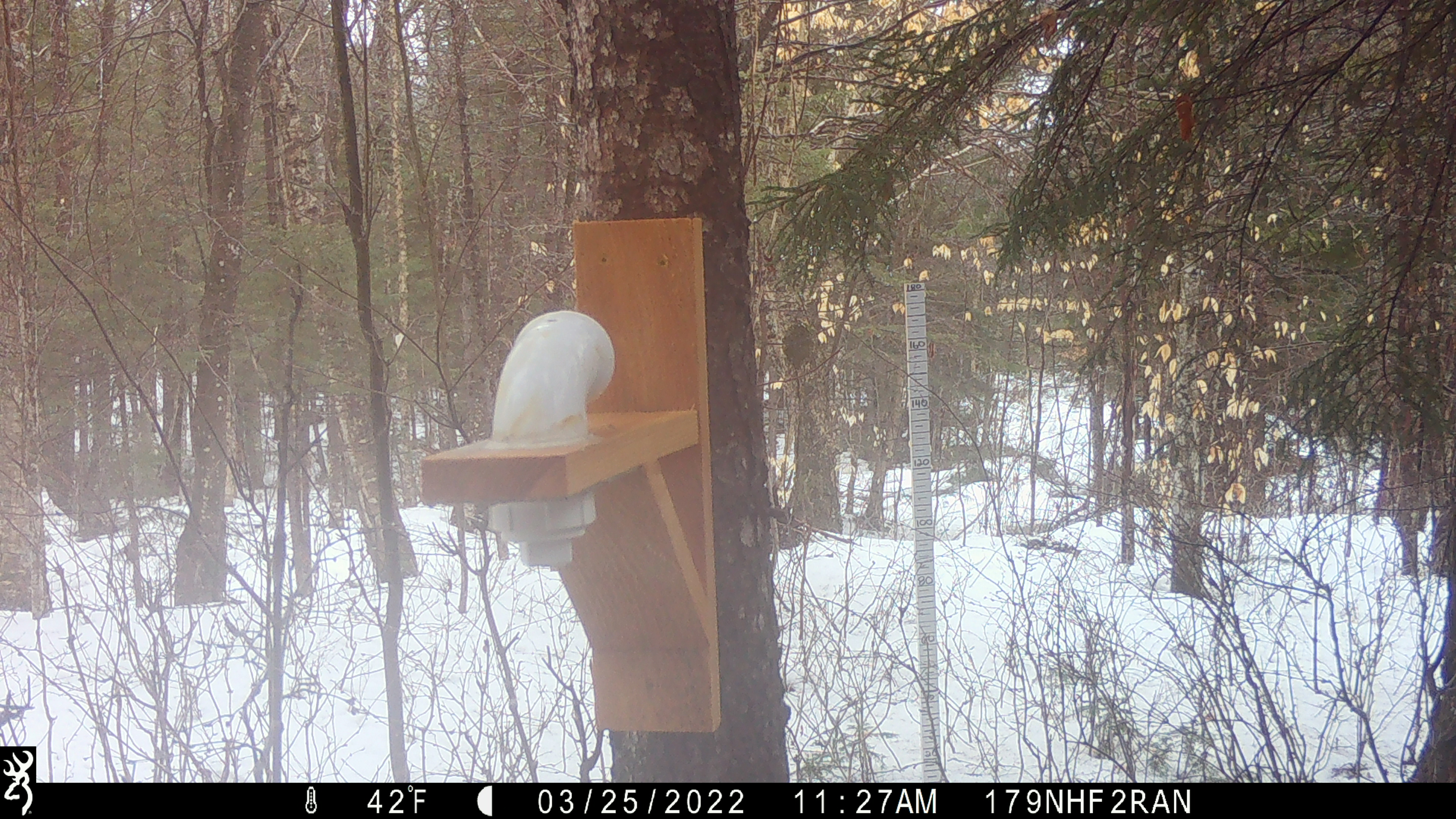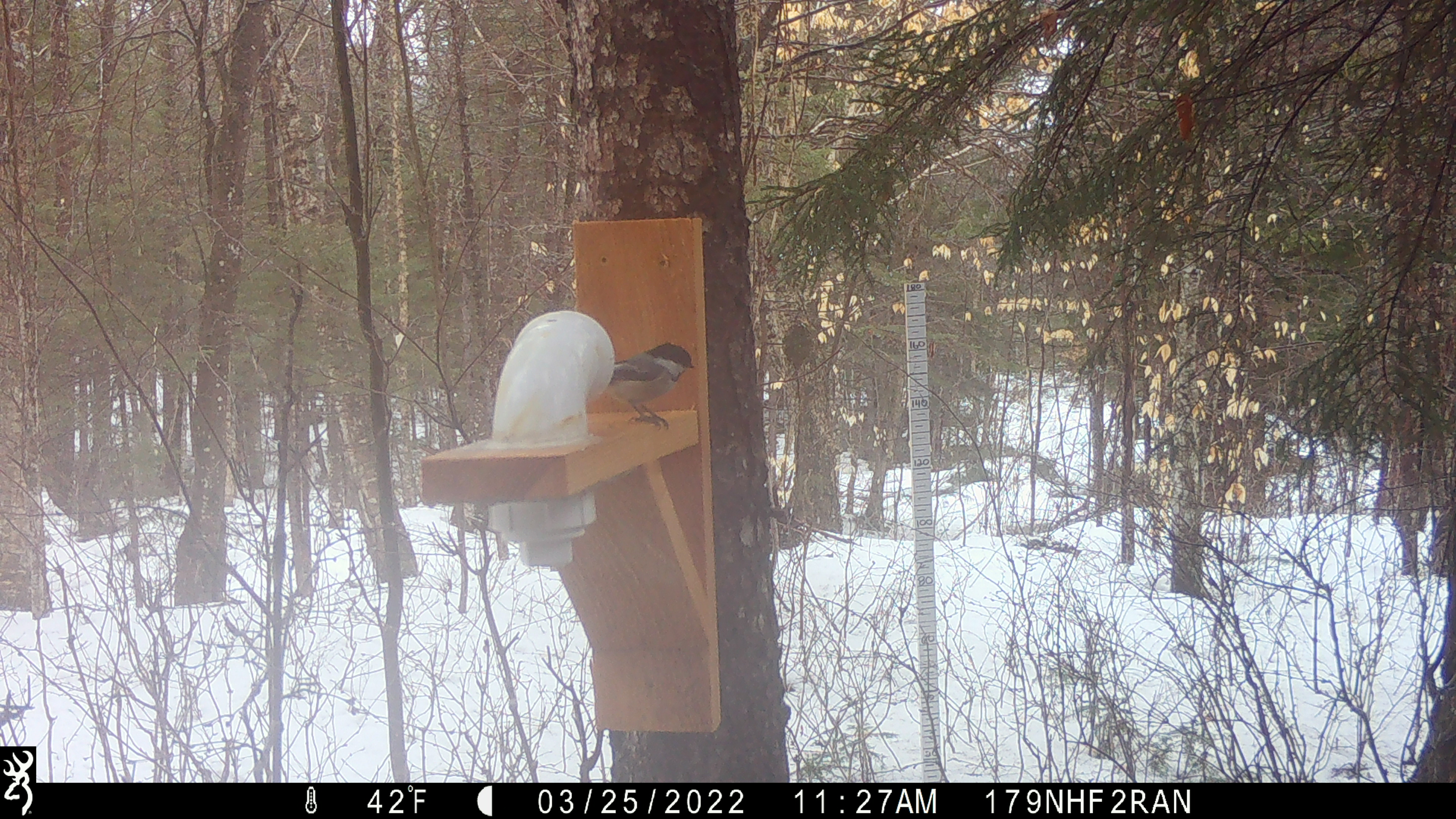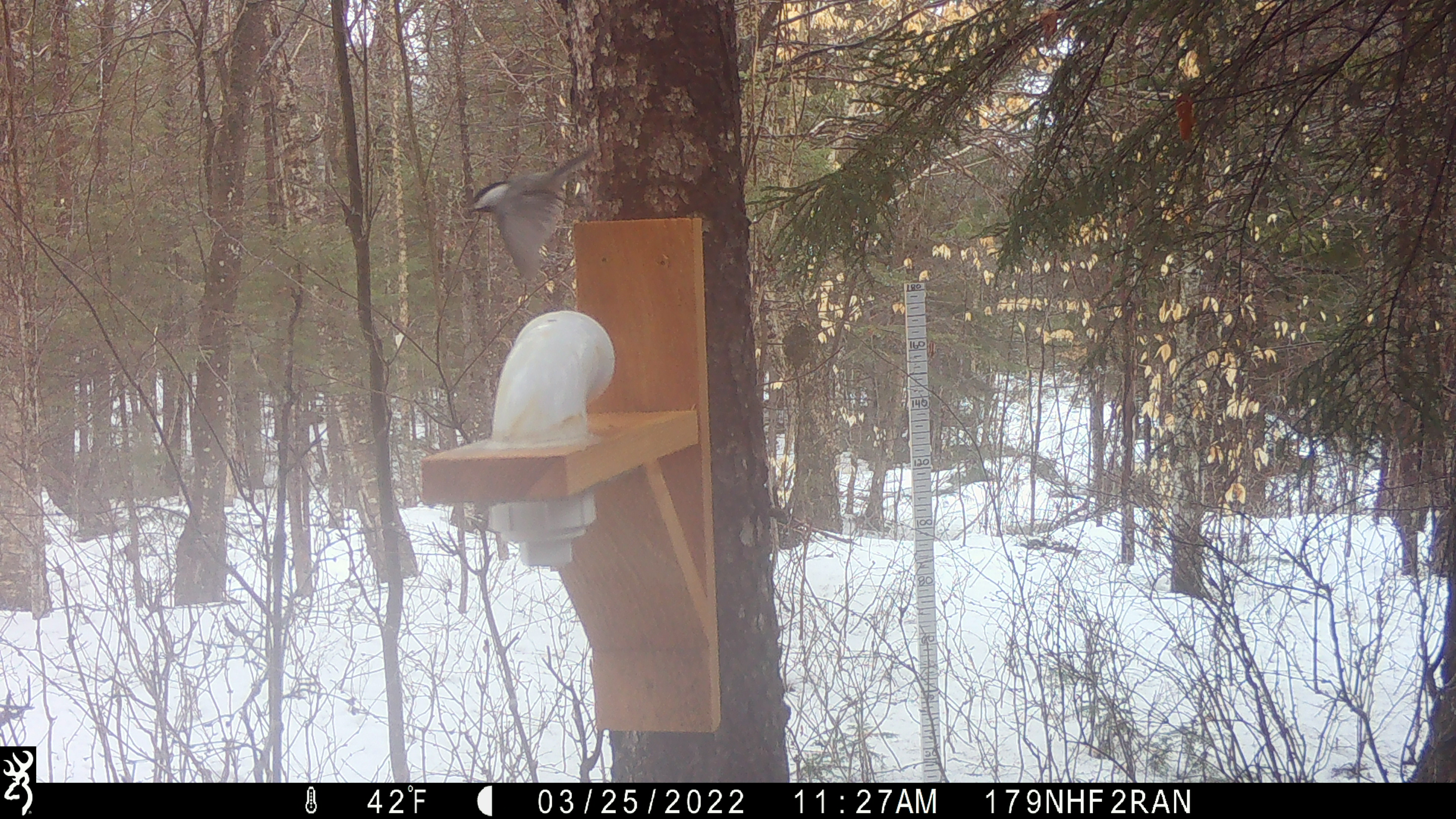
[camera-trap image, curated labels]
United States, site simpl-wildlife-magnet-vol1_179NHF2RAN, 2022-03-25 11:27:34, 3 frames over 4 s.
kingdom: Animalia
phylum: Chordata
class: Aves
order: Passeriformes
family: Paridae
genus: Poecile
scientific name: Poecile atricapillus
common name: black-capped chickadee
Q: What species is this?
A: Black-capped chickadee (Poecile atricapillus).